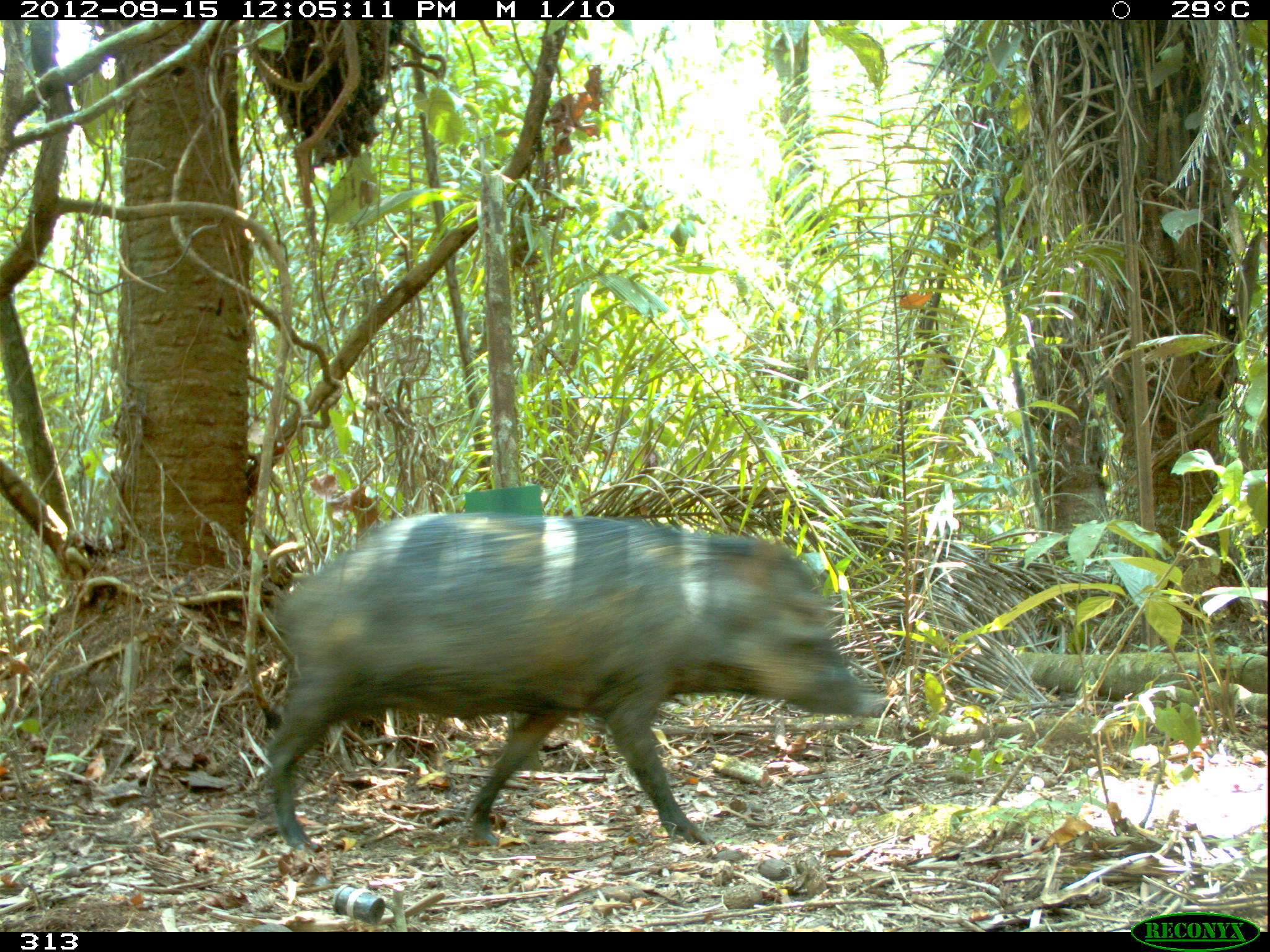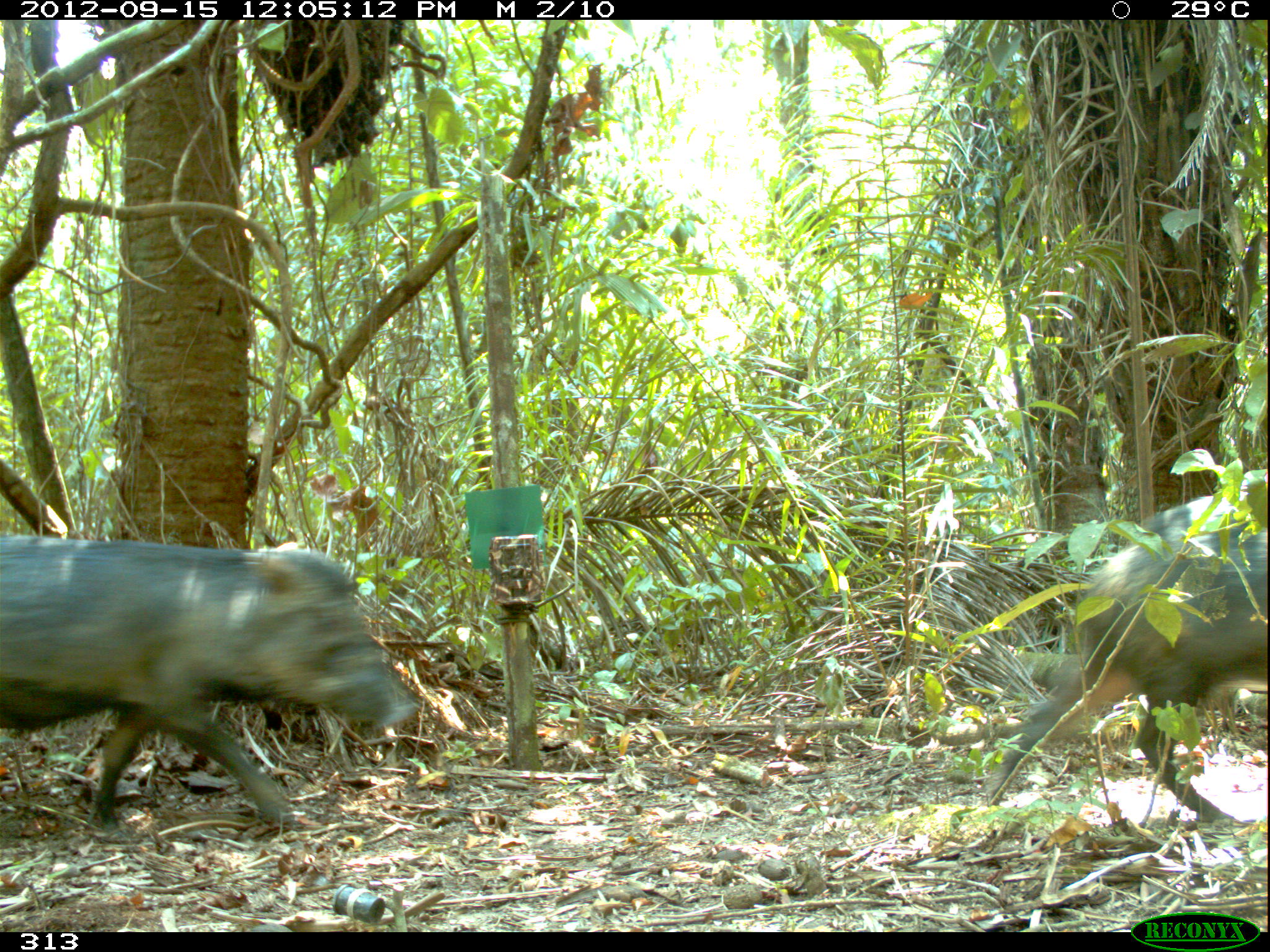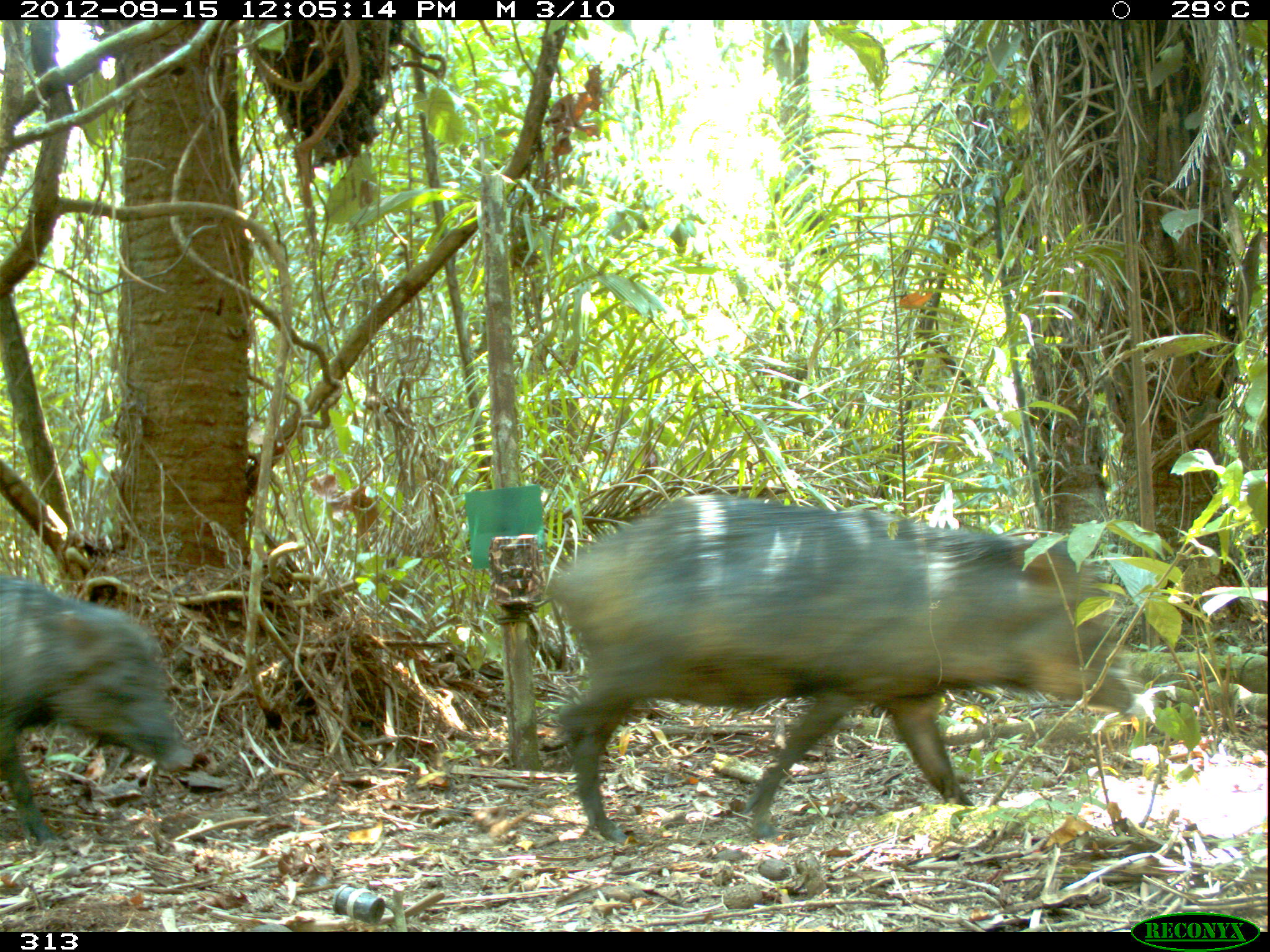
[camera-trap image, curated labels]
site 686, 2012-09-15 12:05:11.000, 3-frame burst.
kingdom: Animalia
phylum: Chordata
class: Mammalia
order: Artiodactyla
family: Tayassuidae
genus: Tayassu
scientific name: Tayassu pecari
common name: white-lipped peccary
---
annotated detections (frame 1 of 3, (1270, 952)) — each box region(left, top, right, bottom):
tayassu pecari: region(264, 513, 884, 850)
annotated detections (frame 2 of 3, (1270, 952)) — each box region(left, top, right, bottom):
tayassu pecari: region(0, 536, 418, 826); region(986, 494, 1270, 823)